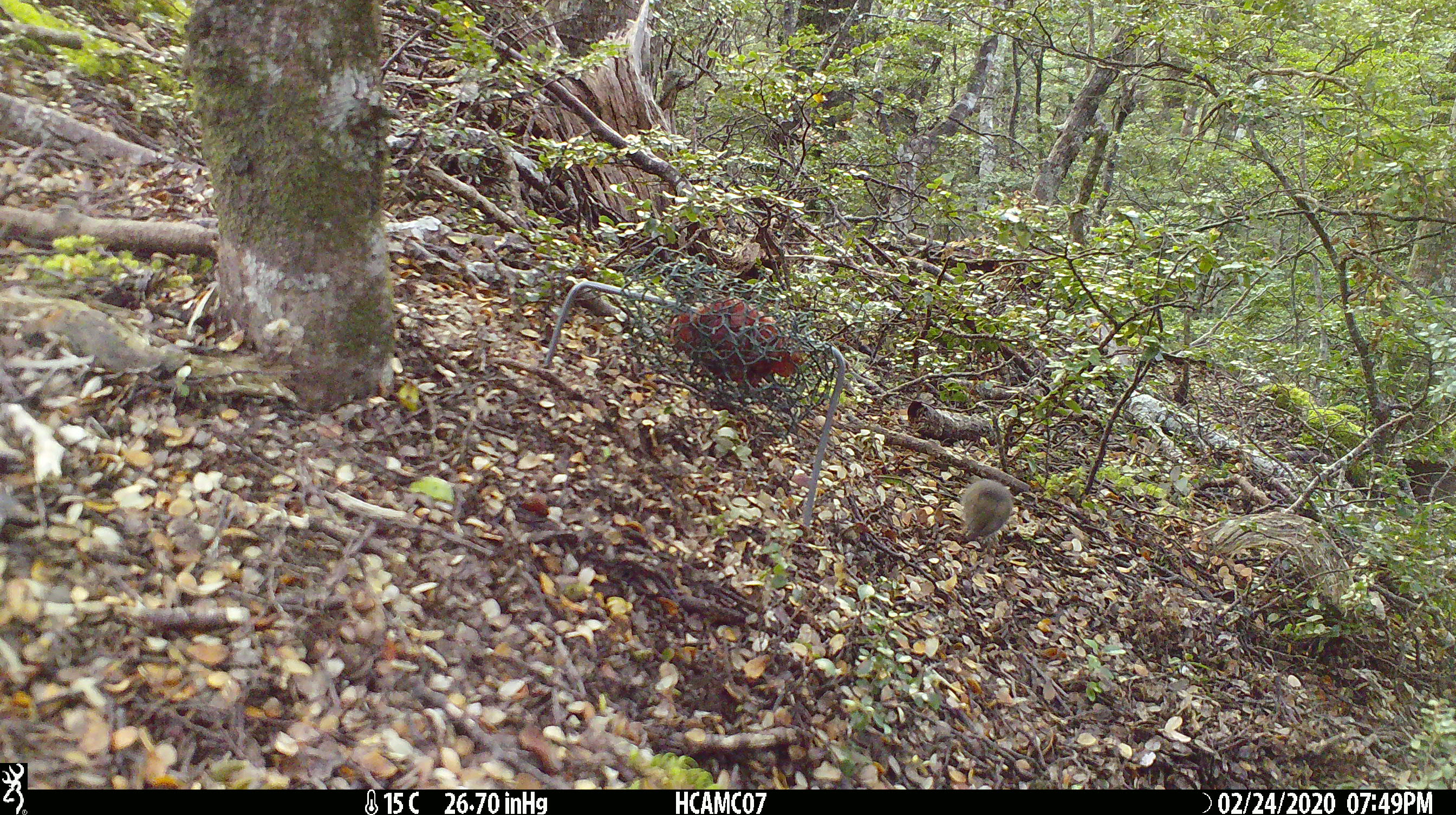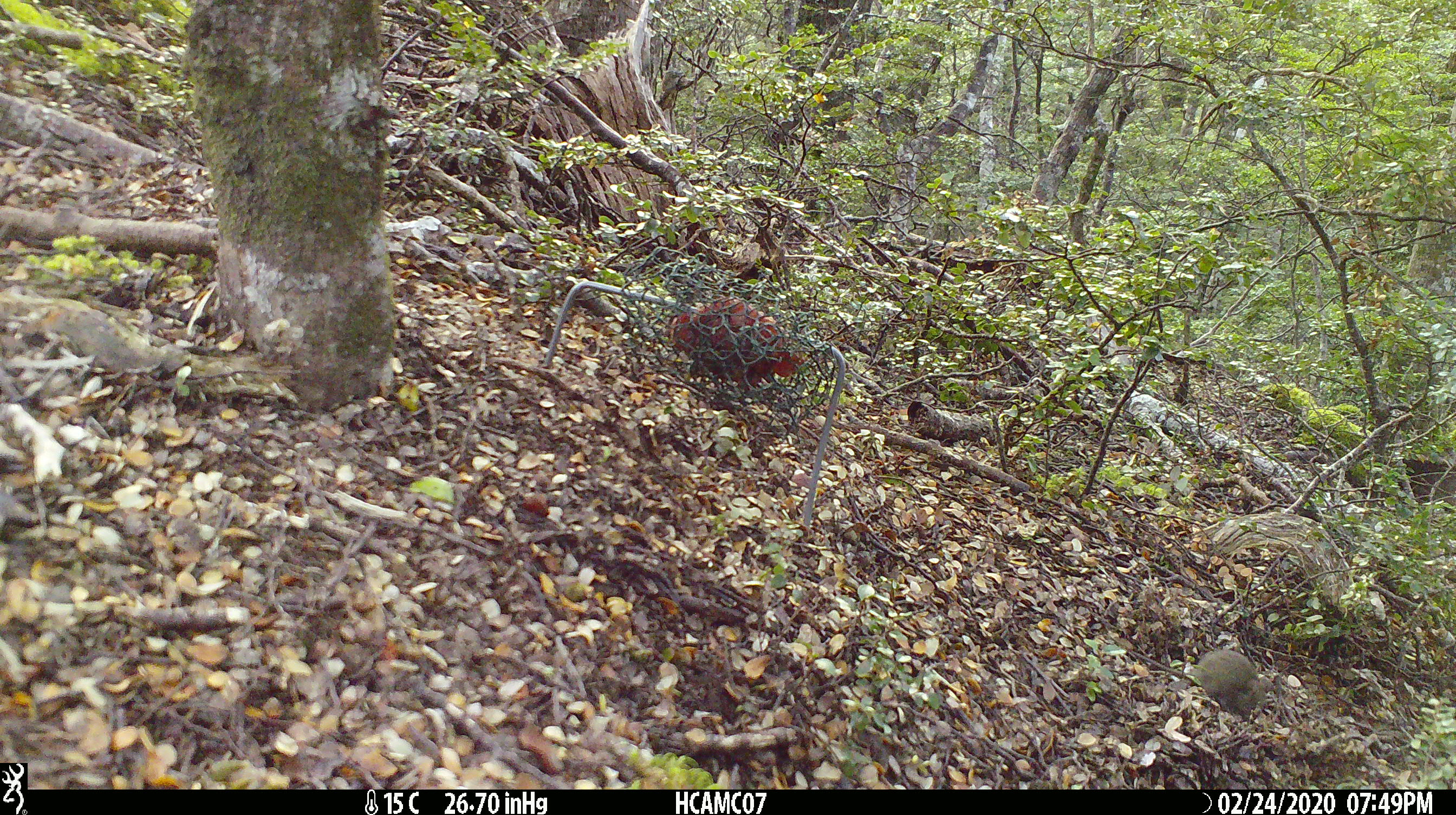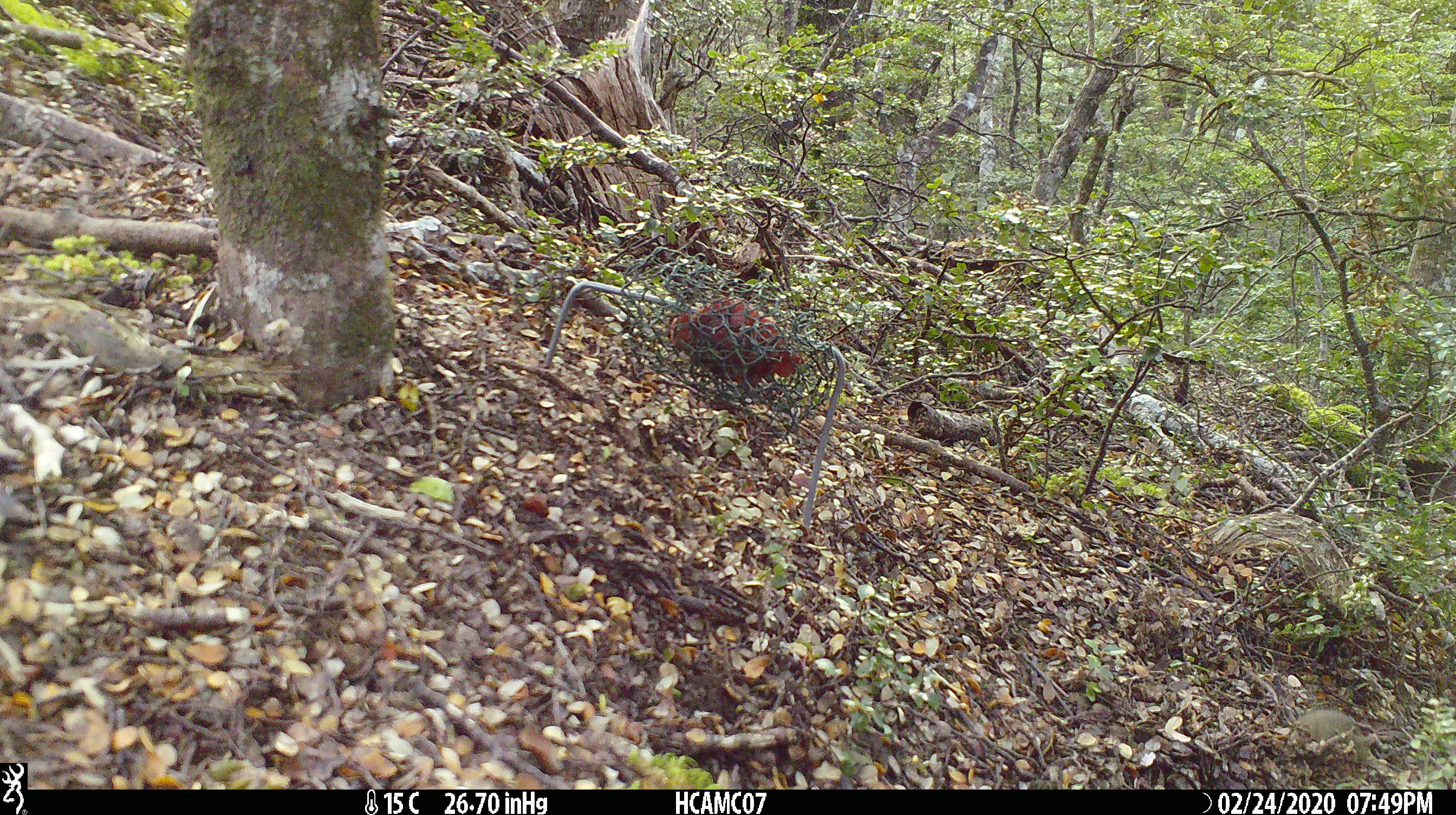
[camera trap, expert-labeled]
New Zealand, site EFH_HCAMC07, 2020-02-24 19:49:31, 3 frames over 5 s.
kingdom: Animalia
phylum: Chordata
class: Mammalia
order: Rodentia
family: Muridae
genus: Mus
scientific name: Mus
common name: mouse